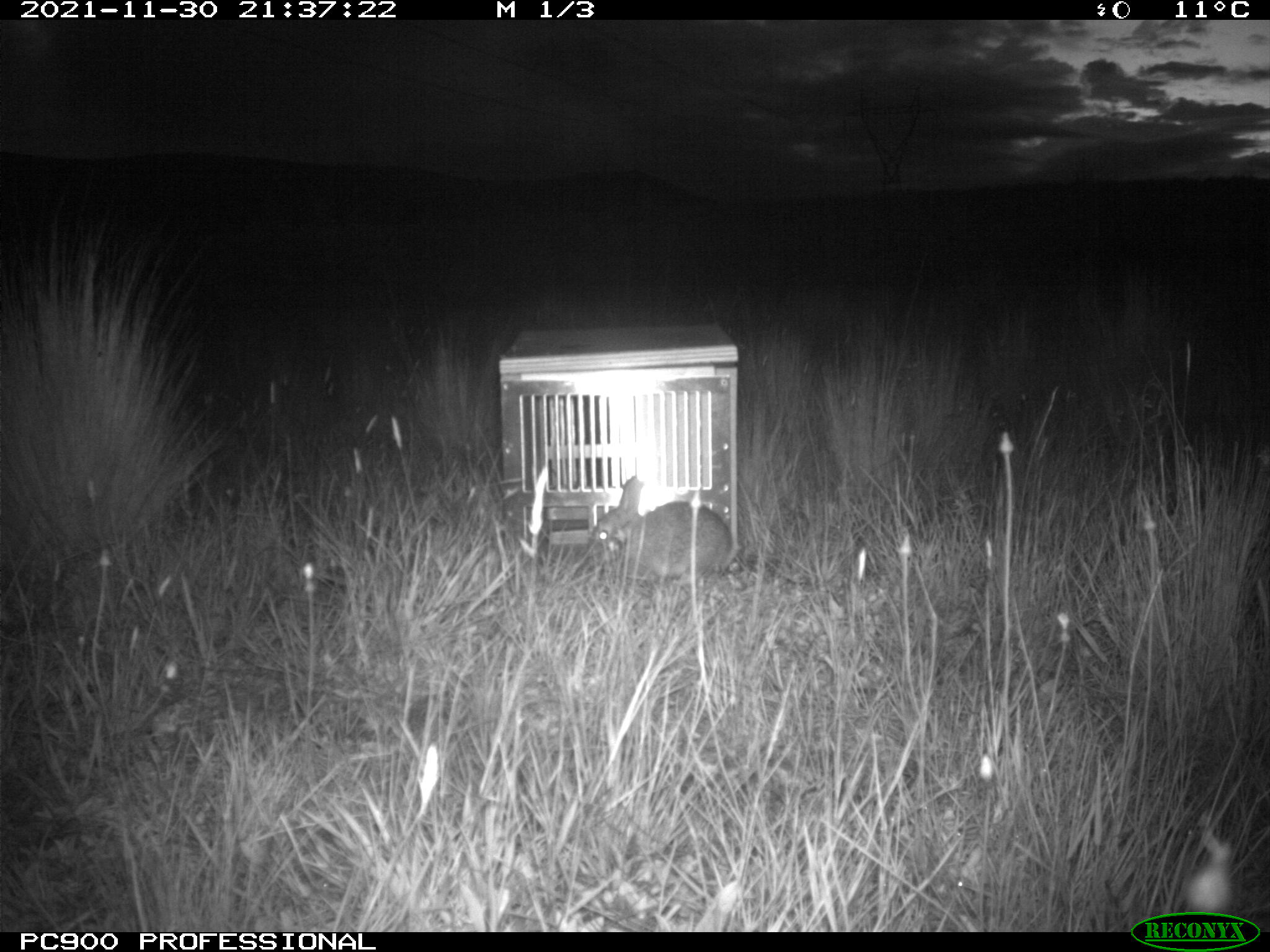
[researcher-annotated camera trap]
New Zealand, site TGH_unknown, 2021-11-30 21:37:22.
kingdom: Animalia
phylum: Chordata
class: Mammalia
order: Lagomorpha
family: Leporidae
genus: Oryctolagus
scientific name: Oryctolagus cuniculus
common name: european rabbit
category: rabbit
Rabbit (european rabbit) (Oryctolagus cuniculus).